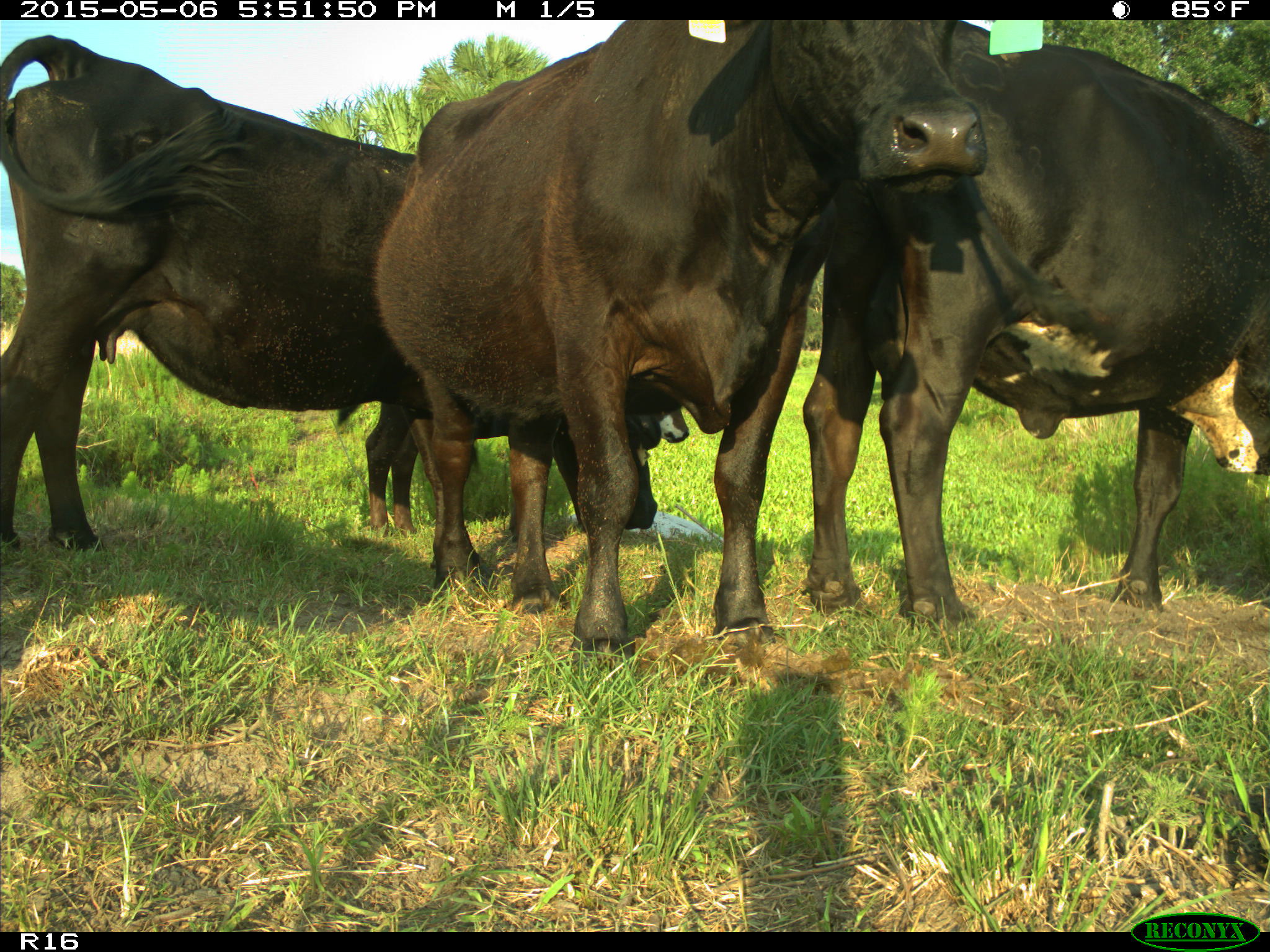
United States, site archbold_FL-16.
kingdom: Animalia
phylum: Chordata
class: Mammalia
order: Artiodactyla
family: Bovidae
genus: Bos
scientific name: Bos taurus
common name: domestic cow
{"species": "Bos taurus (domestic cow)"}